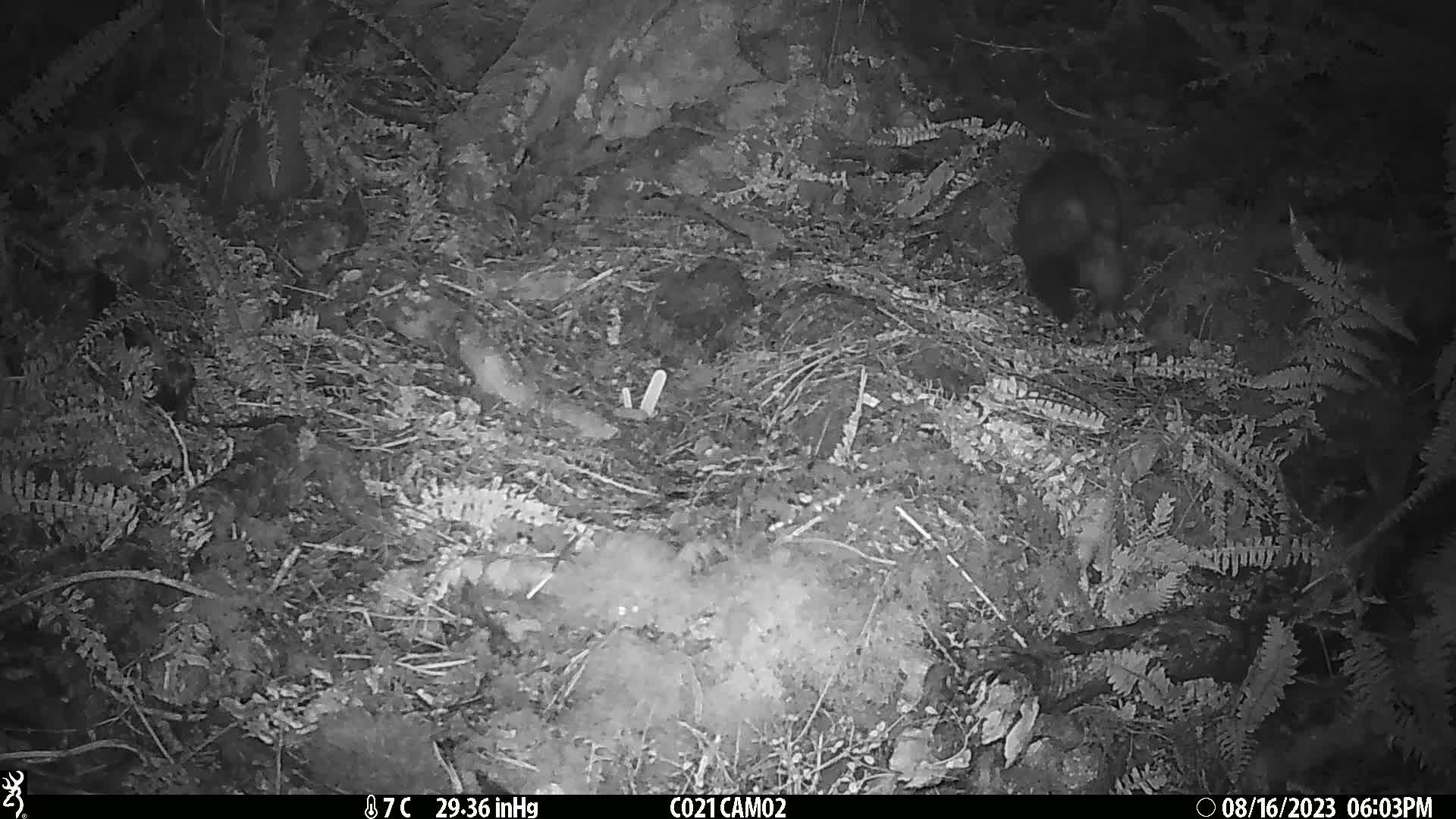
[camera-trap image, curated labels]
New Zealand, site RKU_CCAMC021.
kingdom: Animalia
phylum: Chordata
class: Mammalia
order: Diprotodontia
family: Phalangeridae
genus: Trichosurus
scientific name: Trichosurus vulpecula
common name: common brushtail possum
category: possum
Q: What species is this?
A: Possum (common brushtail possum) (Trichosurus vulpecula).